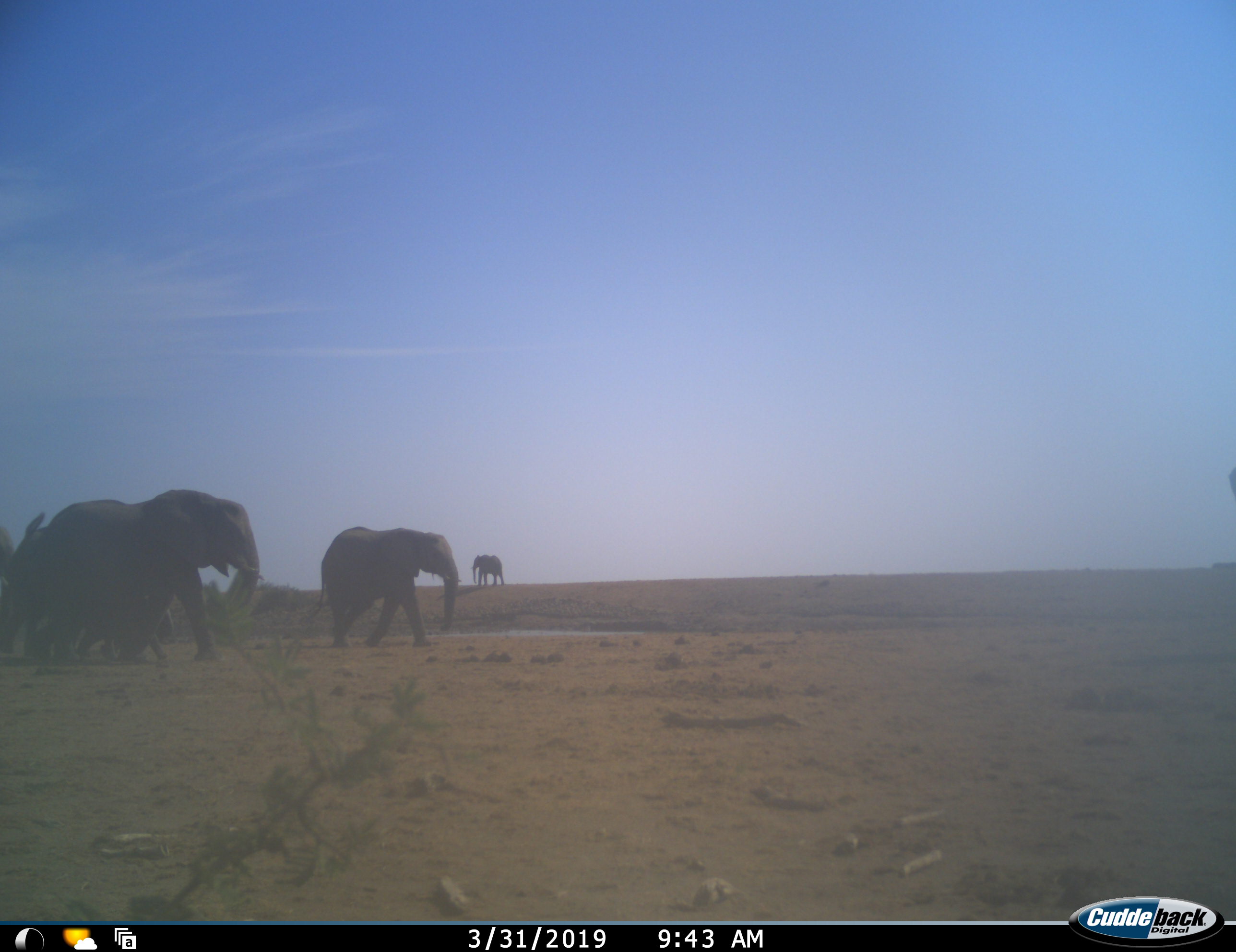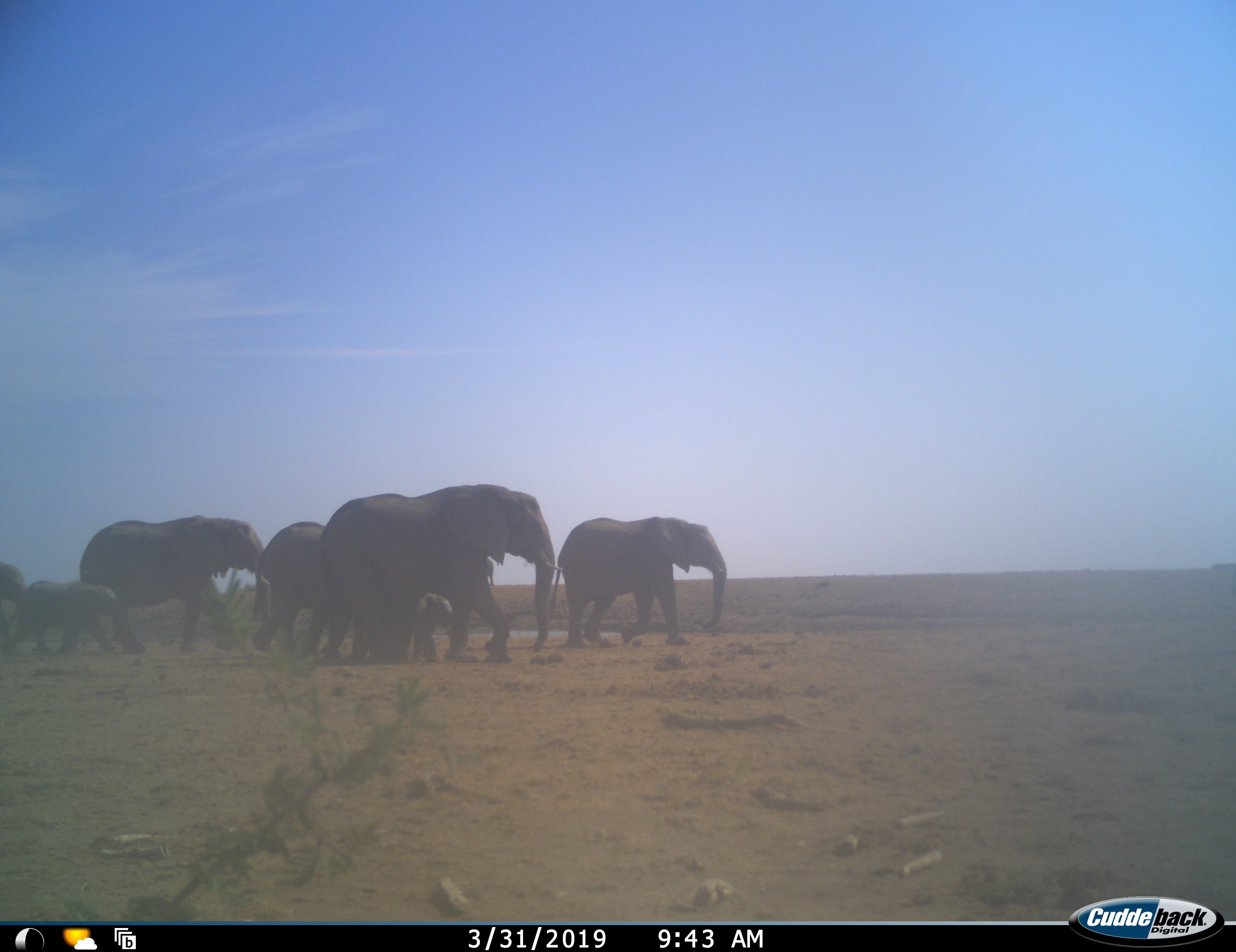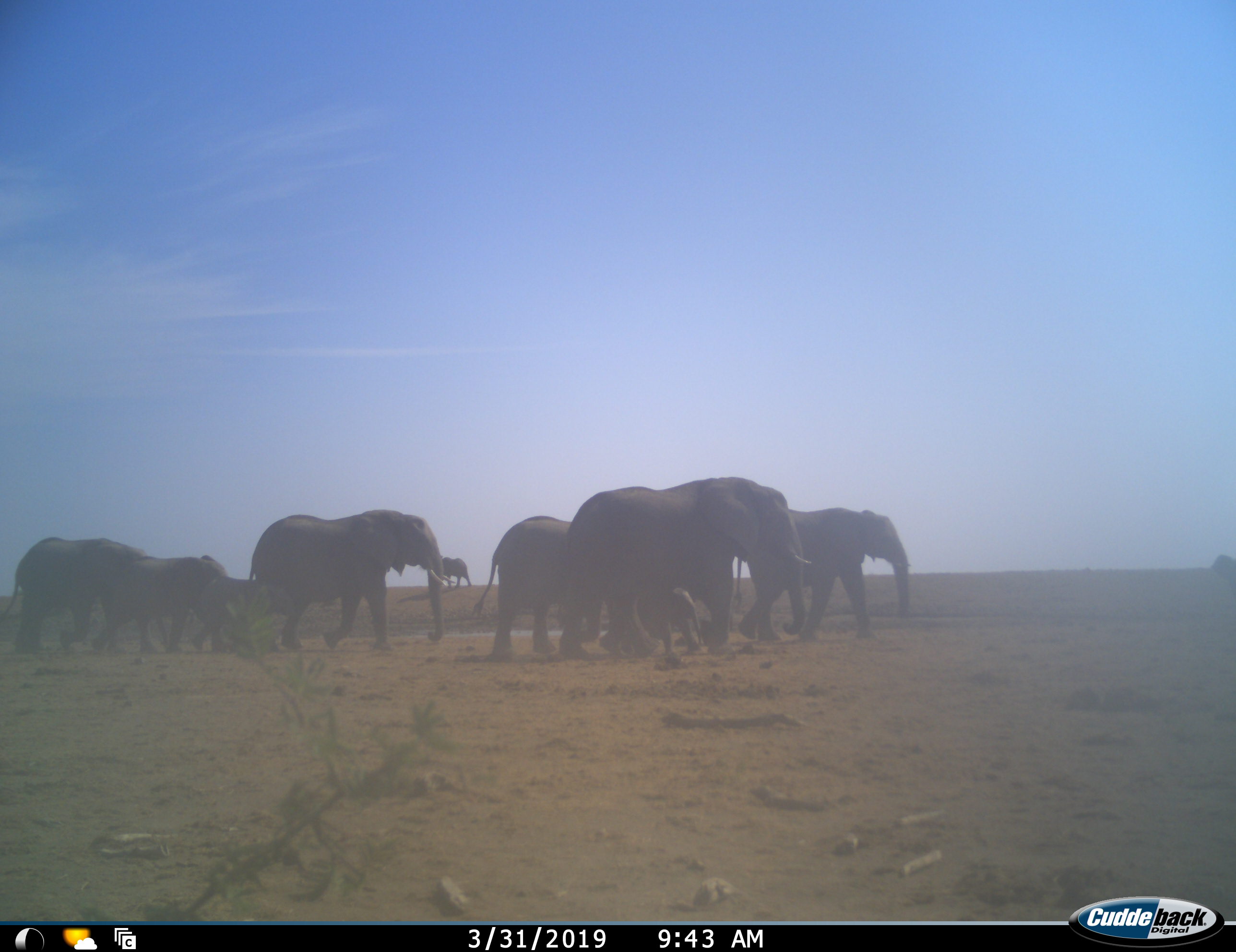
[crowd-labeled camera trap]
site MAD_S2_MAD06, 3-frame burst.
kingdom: Animalia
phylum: Chordata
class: Mammalia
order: Proboscidea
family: Elephantidae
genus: Loxodonta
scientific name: Loxodonta africana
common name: african bush elephant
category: elephant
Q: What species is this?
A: Elephant (african bush elephant) (Loxodonta africana).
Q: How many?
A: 10.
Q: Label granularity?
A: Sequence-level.